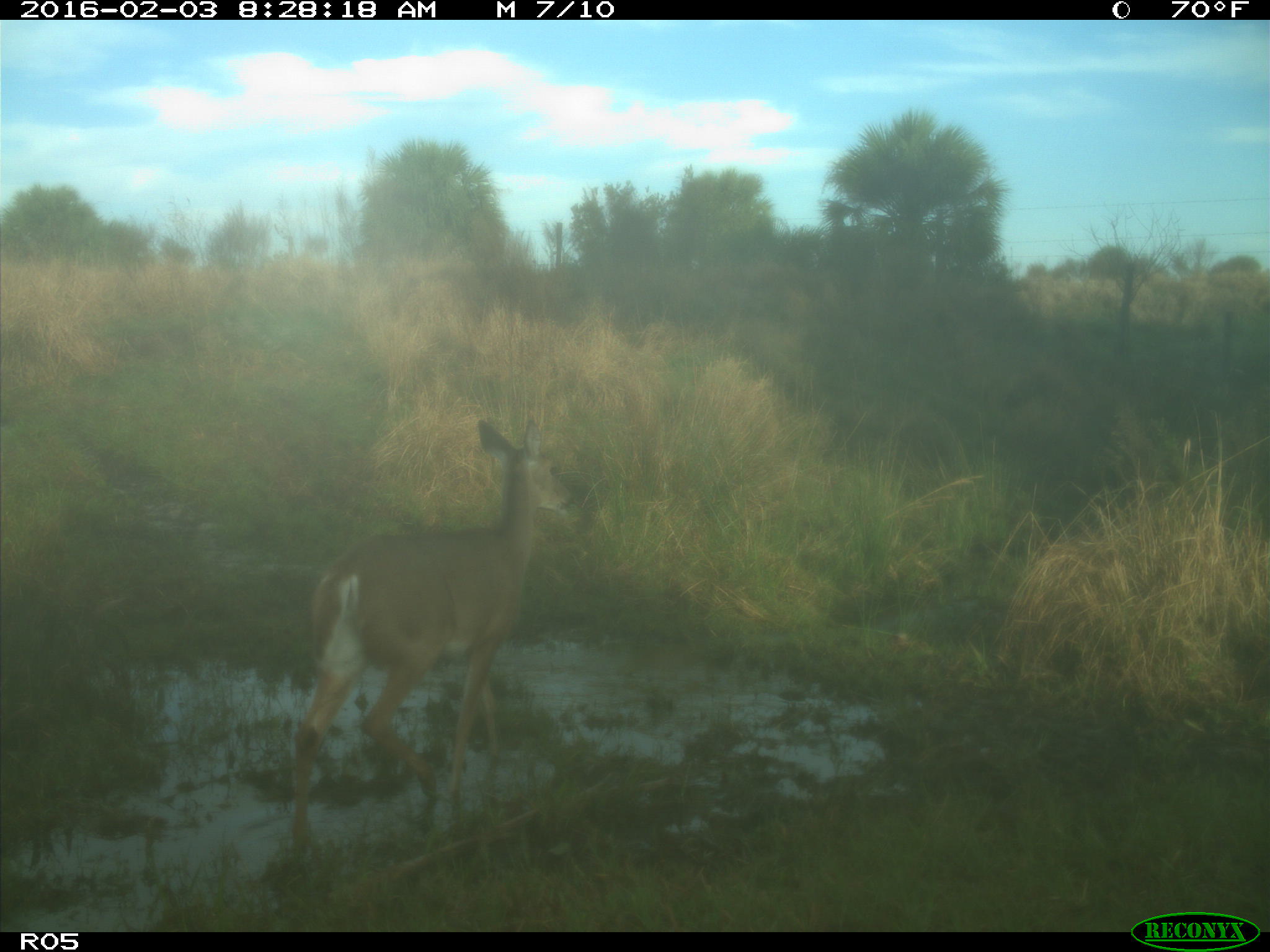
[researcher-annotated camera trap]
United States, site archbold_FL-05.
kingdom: Animalia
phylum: Chordata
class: Mammalia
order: Artiodactyla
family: Cervidae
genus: Odocoileus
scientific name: Odocoileus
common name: deer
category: unidentified deer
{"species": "unidentified deer (deer) (Odocoileus)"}